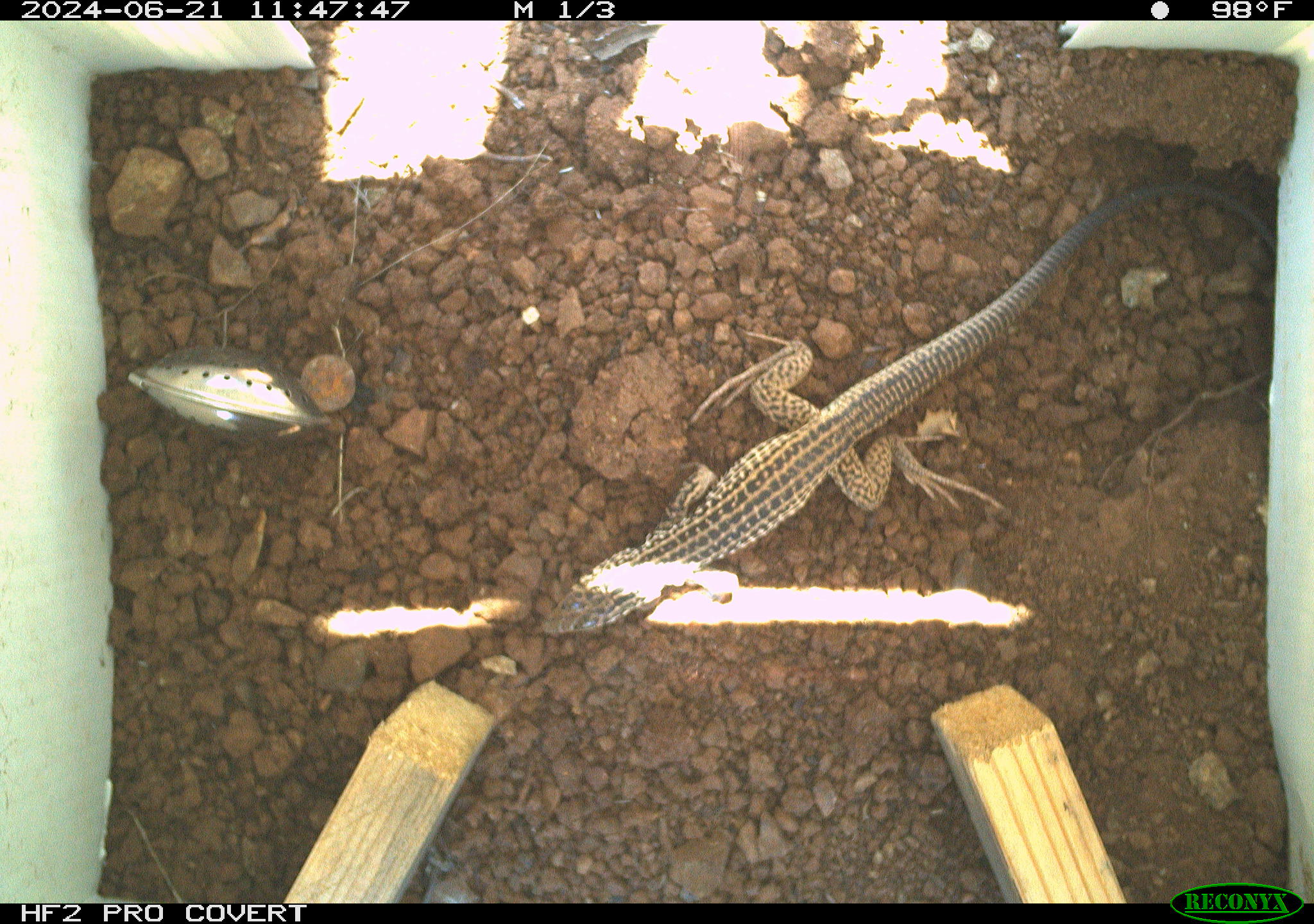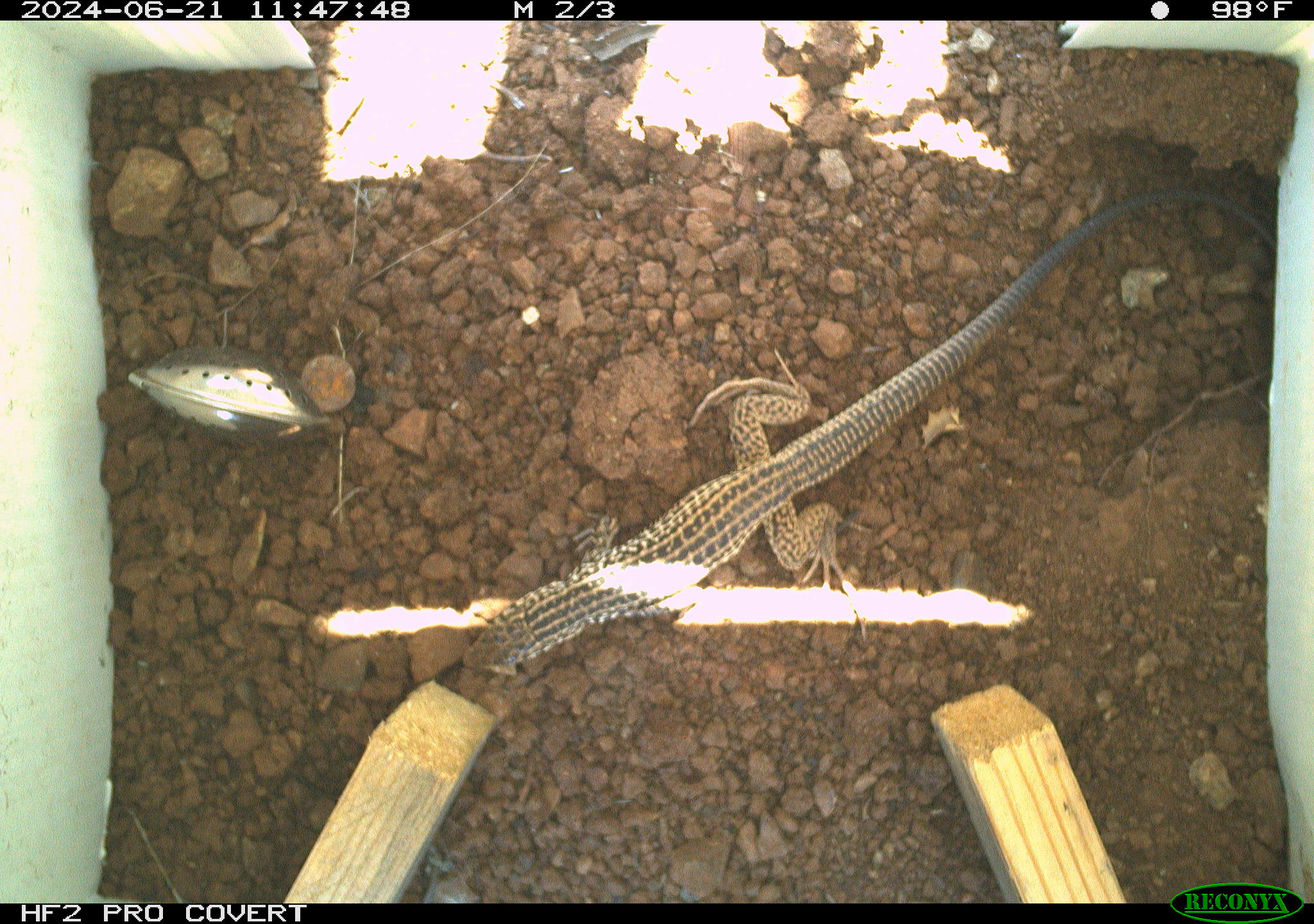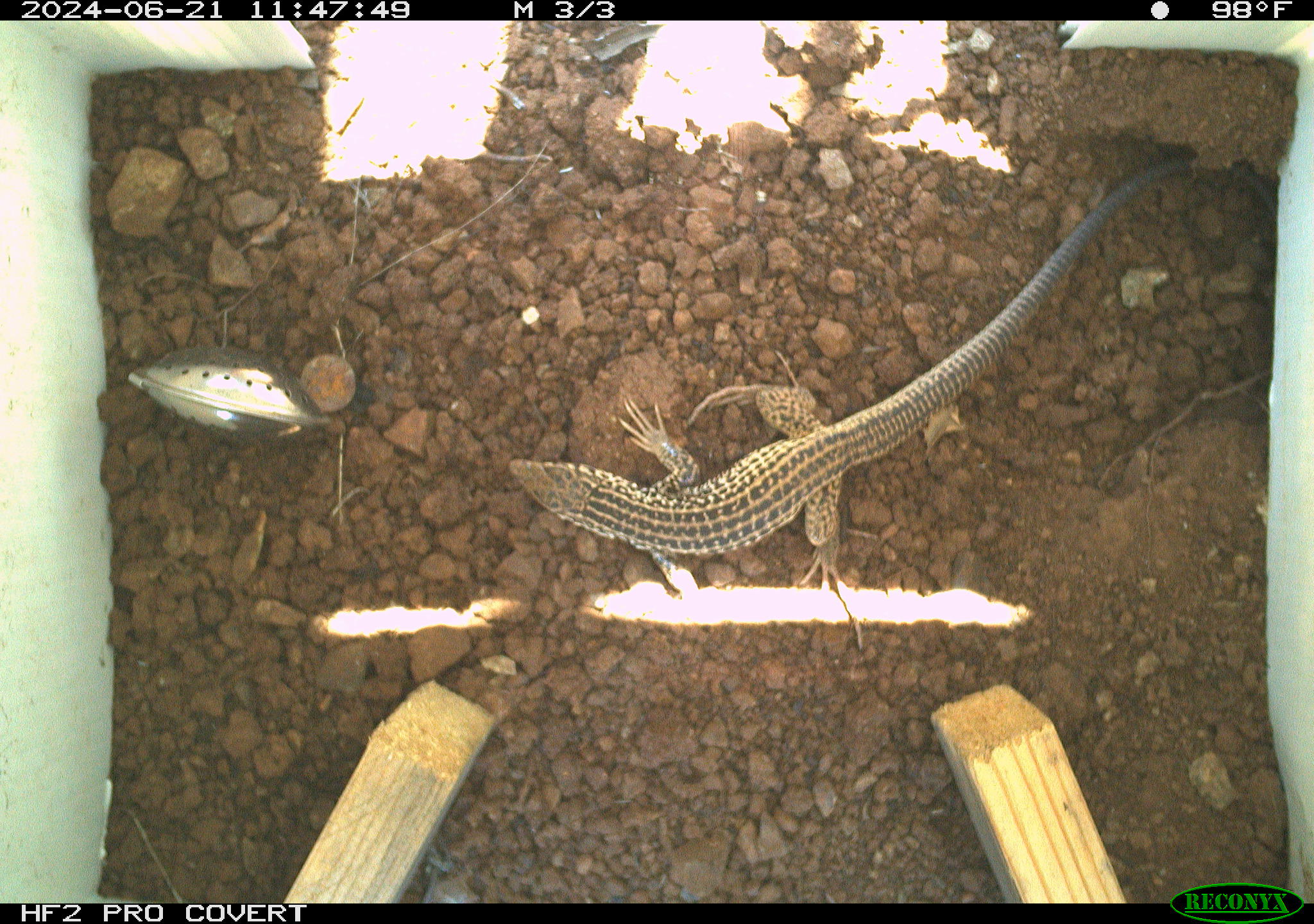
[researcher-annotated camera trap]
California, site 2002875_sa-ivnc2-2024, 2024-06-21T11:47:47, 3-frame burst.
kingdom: Animalia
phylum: Chordata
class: Reptilia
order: Squamata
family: Teiidae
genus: Aspidoscelis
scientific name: Aspidoscelis tigris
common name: western whiptail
Western whiptail (Aspidoscelis tigris).